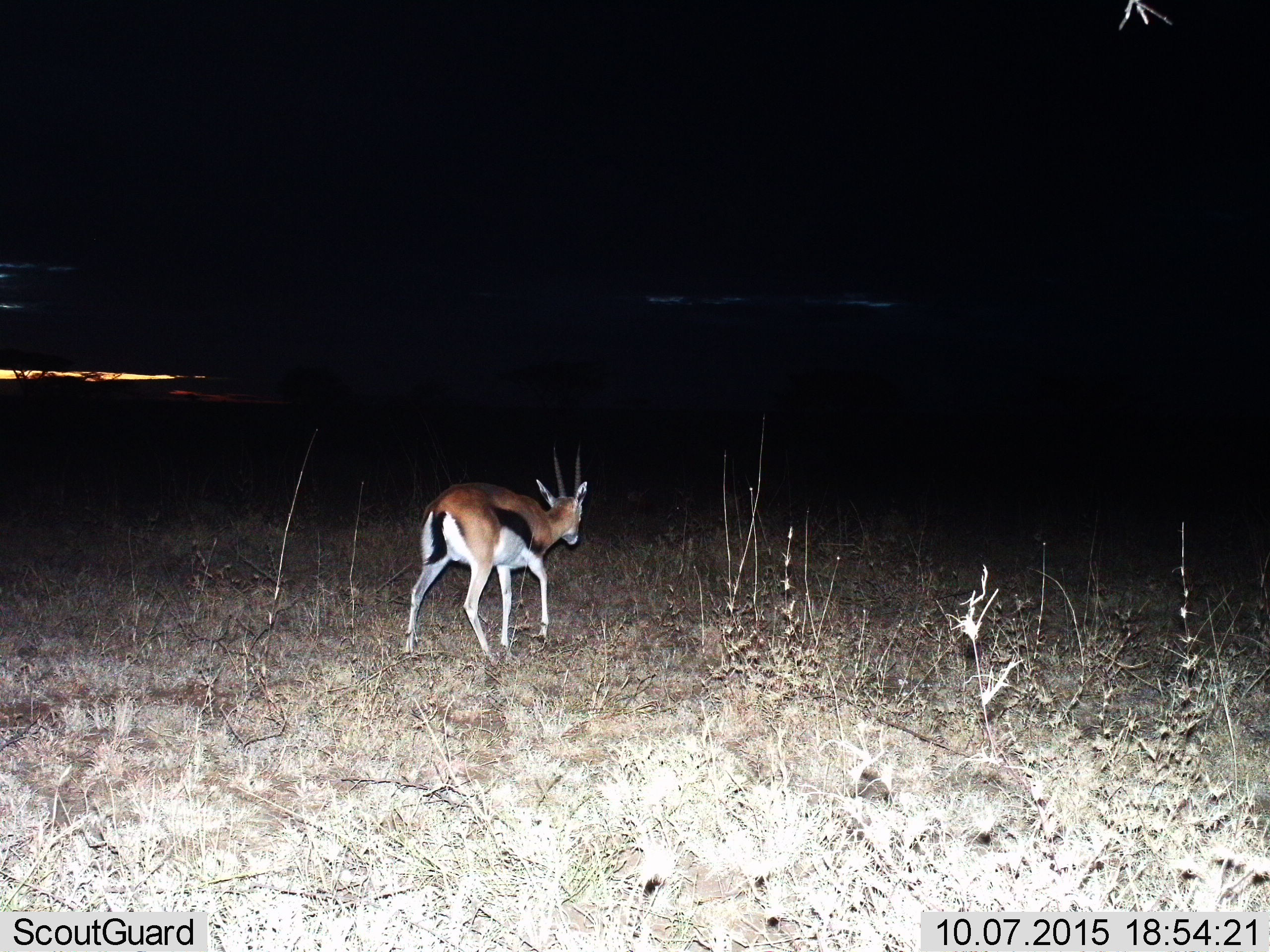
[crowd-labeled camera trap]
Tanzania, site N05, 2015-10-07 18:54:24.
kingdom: Animalia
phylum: Chordata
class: Mammalia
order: Artiodactyla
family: Bovidae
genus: Eudorcas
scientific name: Eudorcas thomsonii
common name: thomson's gazelle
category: gazellethomsons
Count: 1.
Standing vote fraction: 0%.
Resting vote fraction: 0%.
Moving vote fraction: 100%.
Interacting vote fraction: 0%.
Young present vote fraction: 0%.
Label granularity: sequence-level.